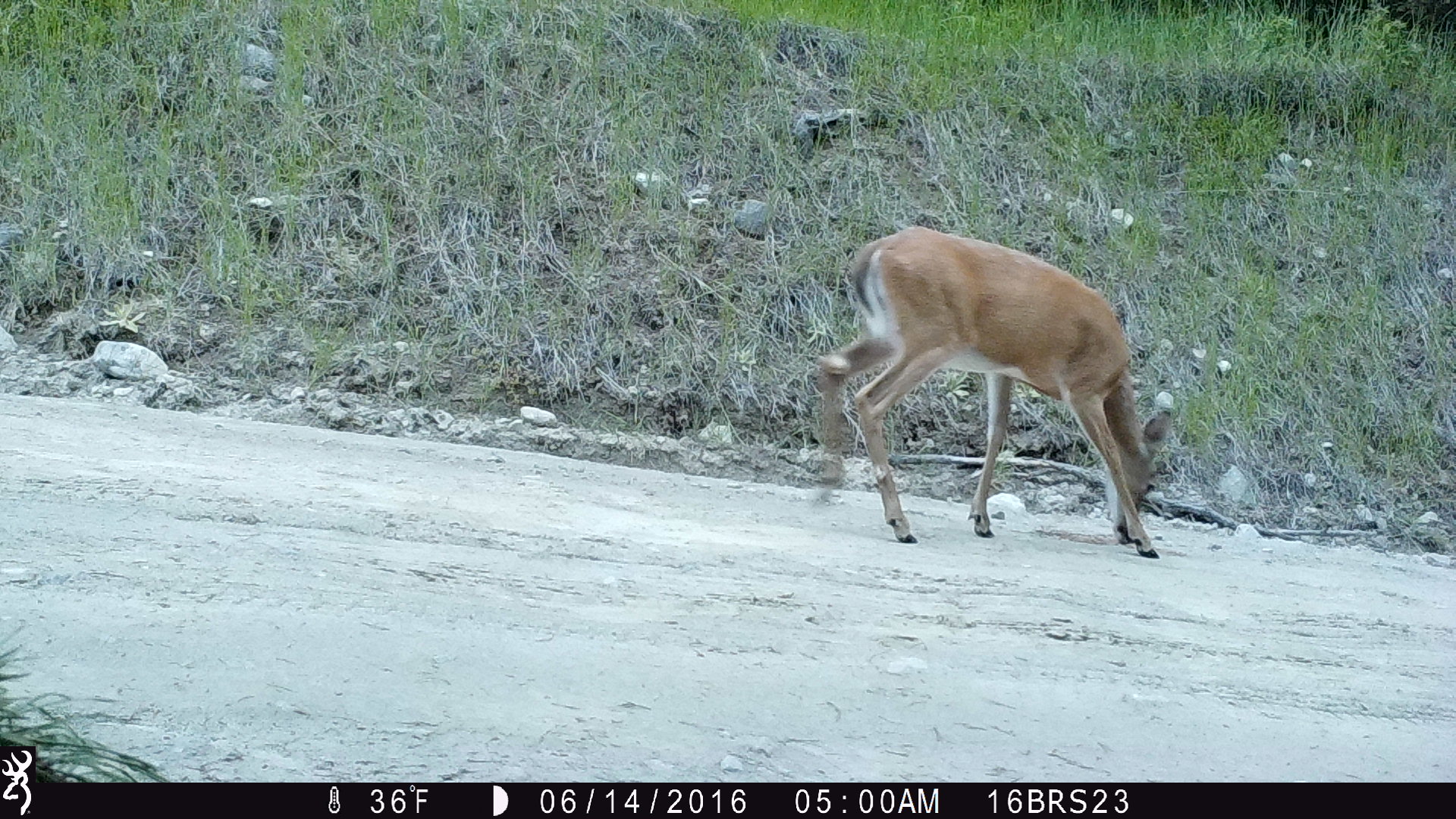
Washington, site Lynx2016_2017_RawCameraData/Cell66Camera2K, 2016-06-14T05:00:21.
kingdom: Animalia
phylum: Chordata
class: Mammalia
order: Artiodactyla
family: Cervidae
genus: Odocoileus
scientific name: Odocoileus virginianus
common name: white-tailed deer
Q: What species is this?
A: Odocoileus virginianus (white-tailed deer).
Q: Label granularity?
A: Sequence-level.